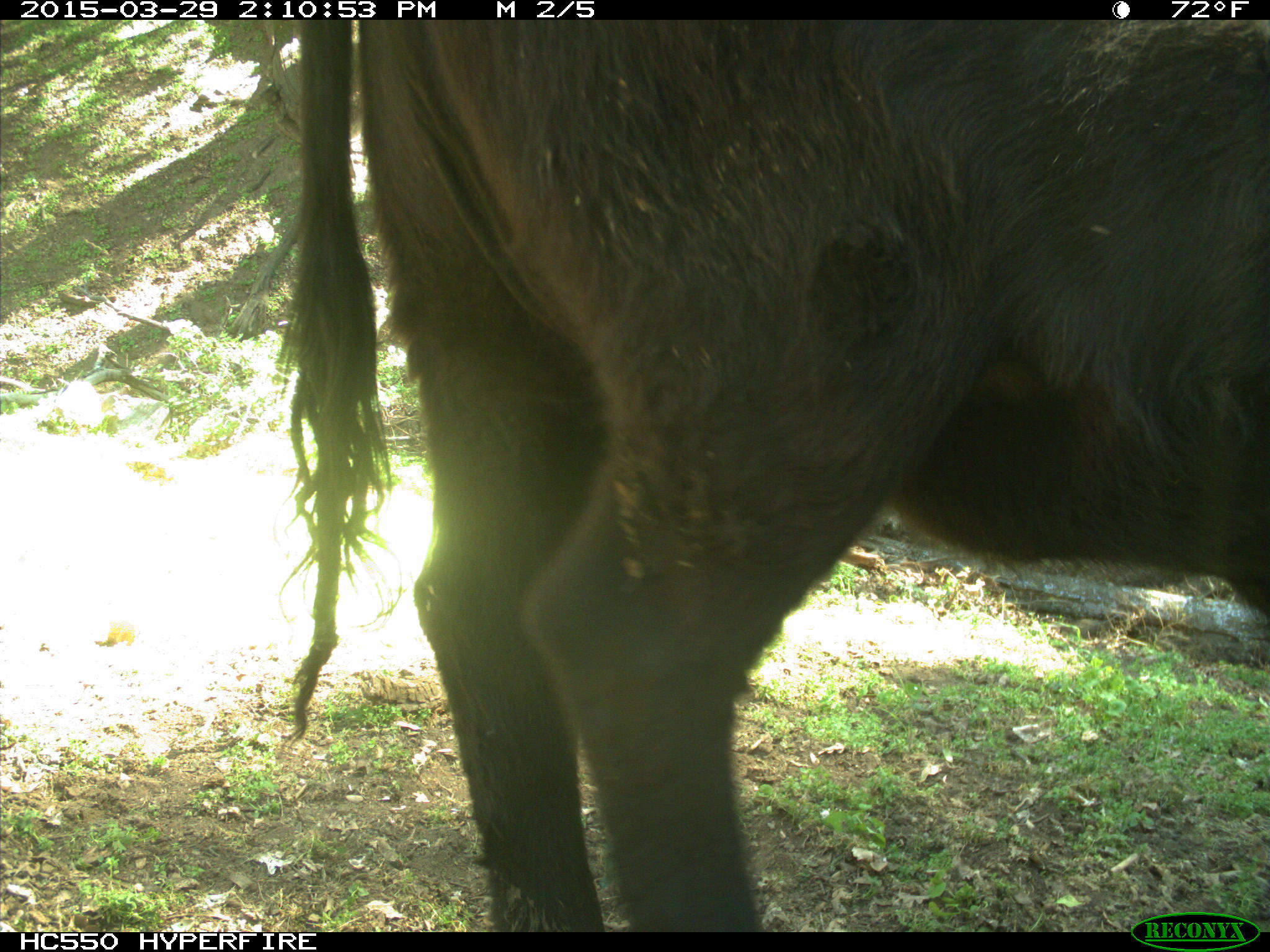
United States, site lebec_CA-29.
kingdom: Animalia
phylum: Chordata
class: Mammalia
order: Artiodactyla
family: Bovidae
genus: Bos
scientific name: Bos taurus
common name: domestic cow